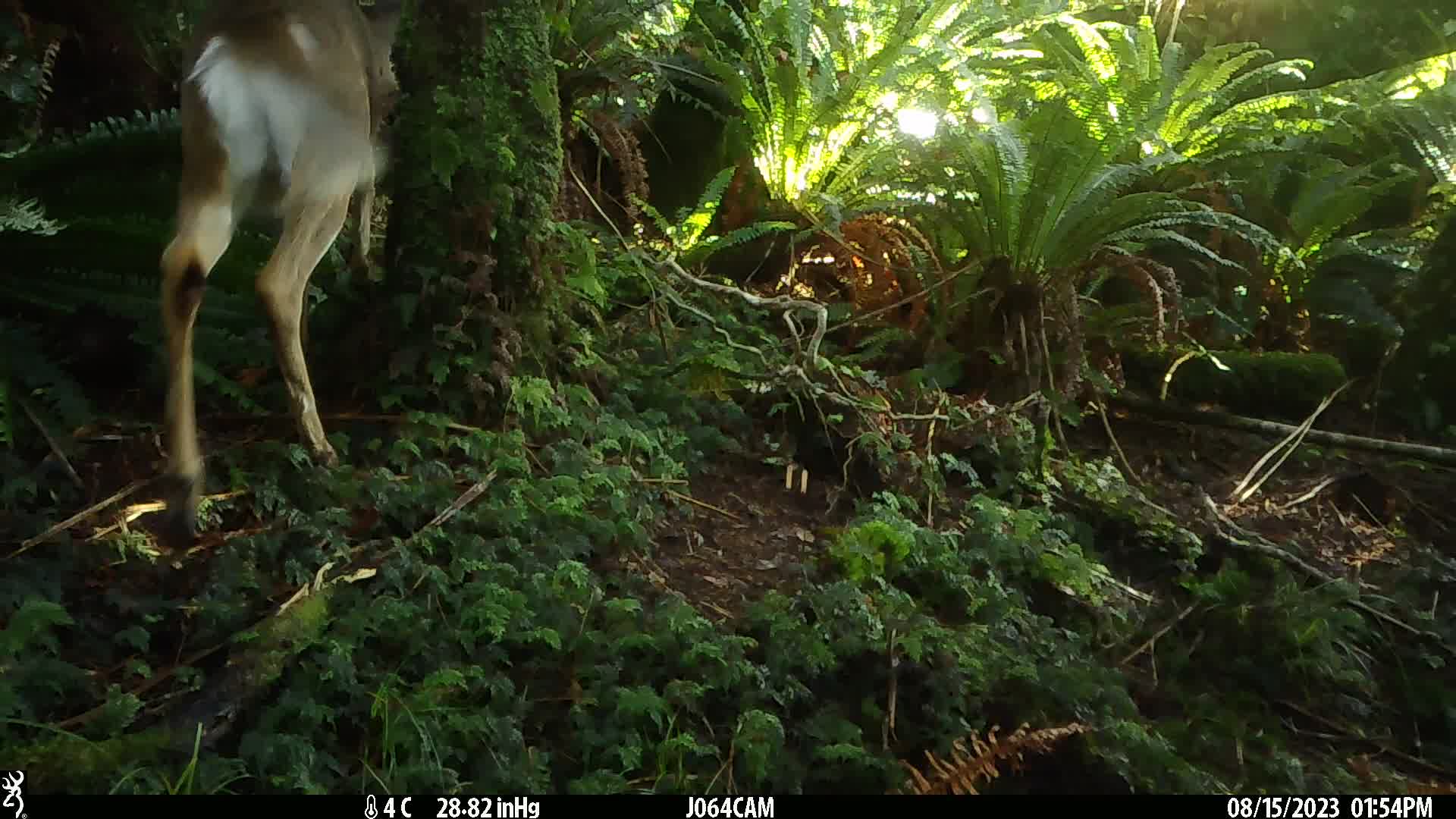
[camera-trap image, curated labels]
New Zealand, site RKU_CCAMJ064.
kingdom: Animalia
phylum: Chordata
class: Mammalia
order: Artiodactyla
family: Cervidae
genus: Odocoileus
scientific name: Odocoileus virginianus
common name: white-tailed deer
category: white tailed deer